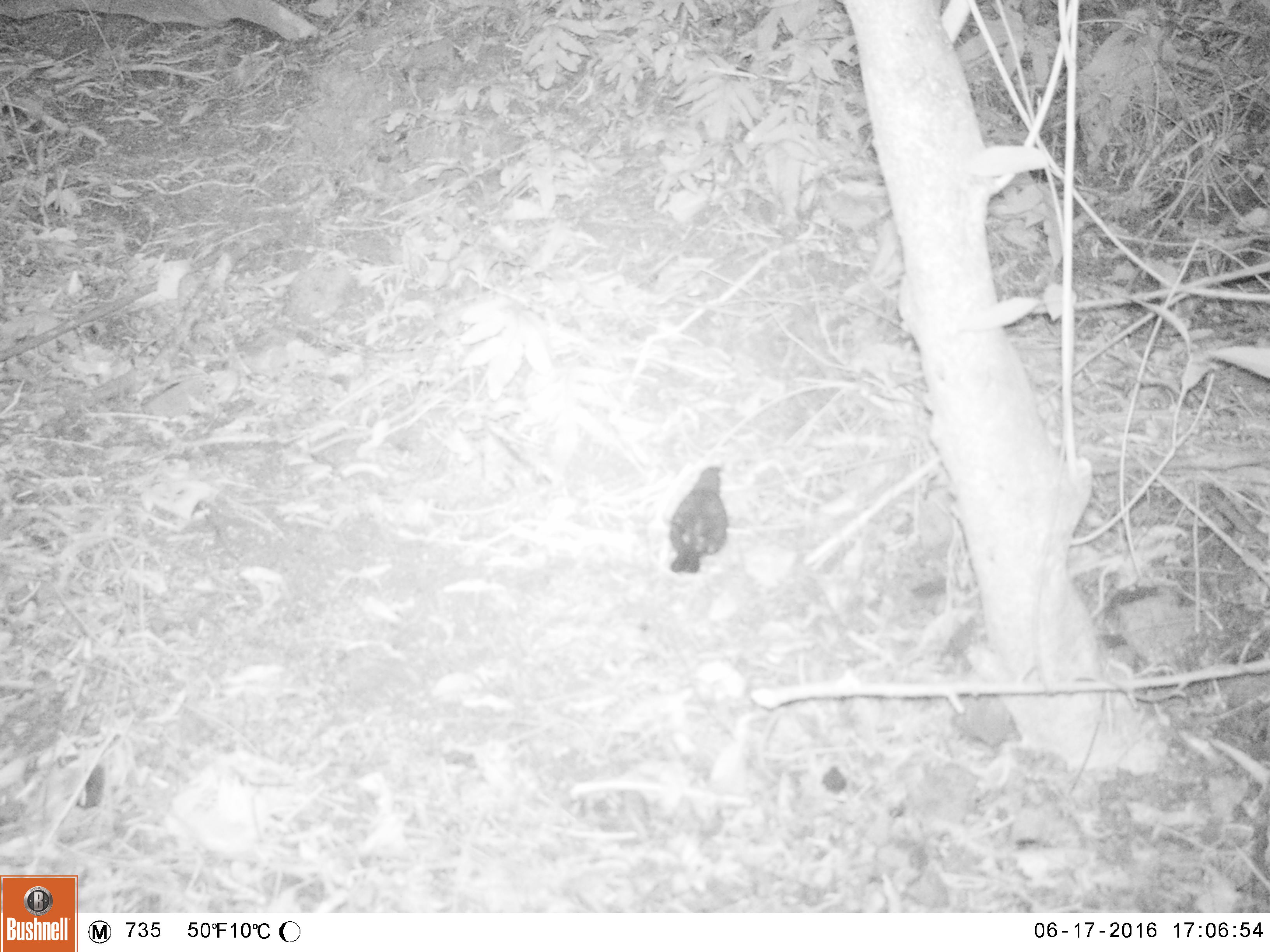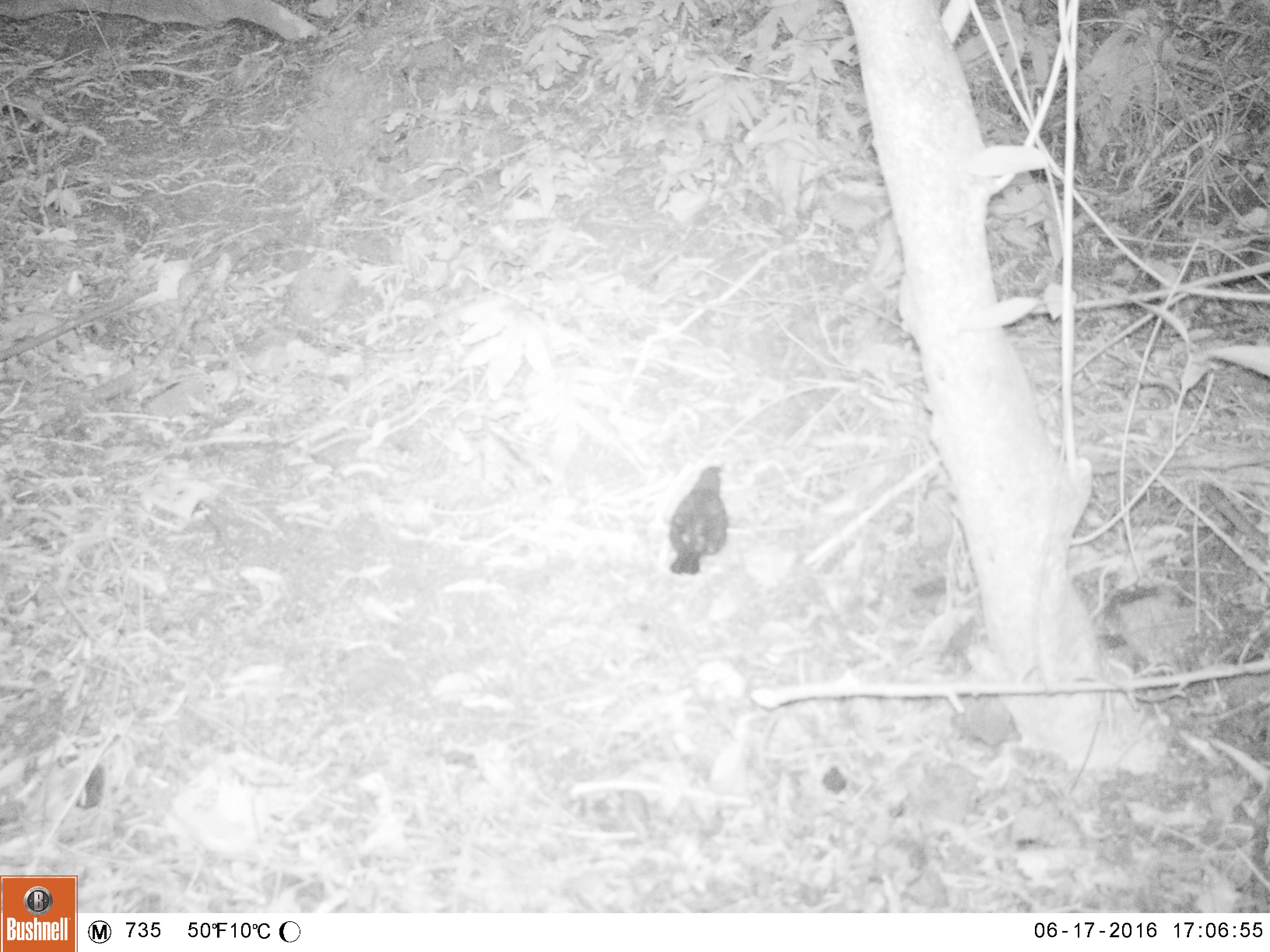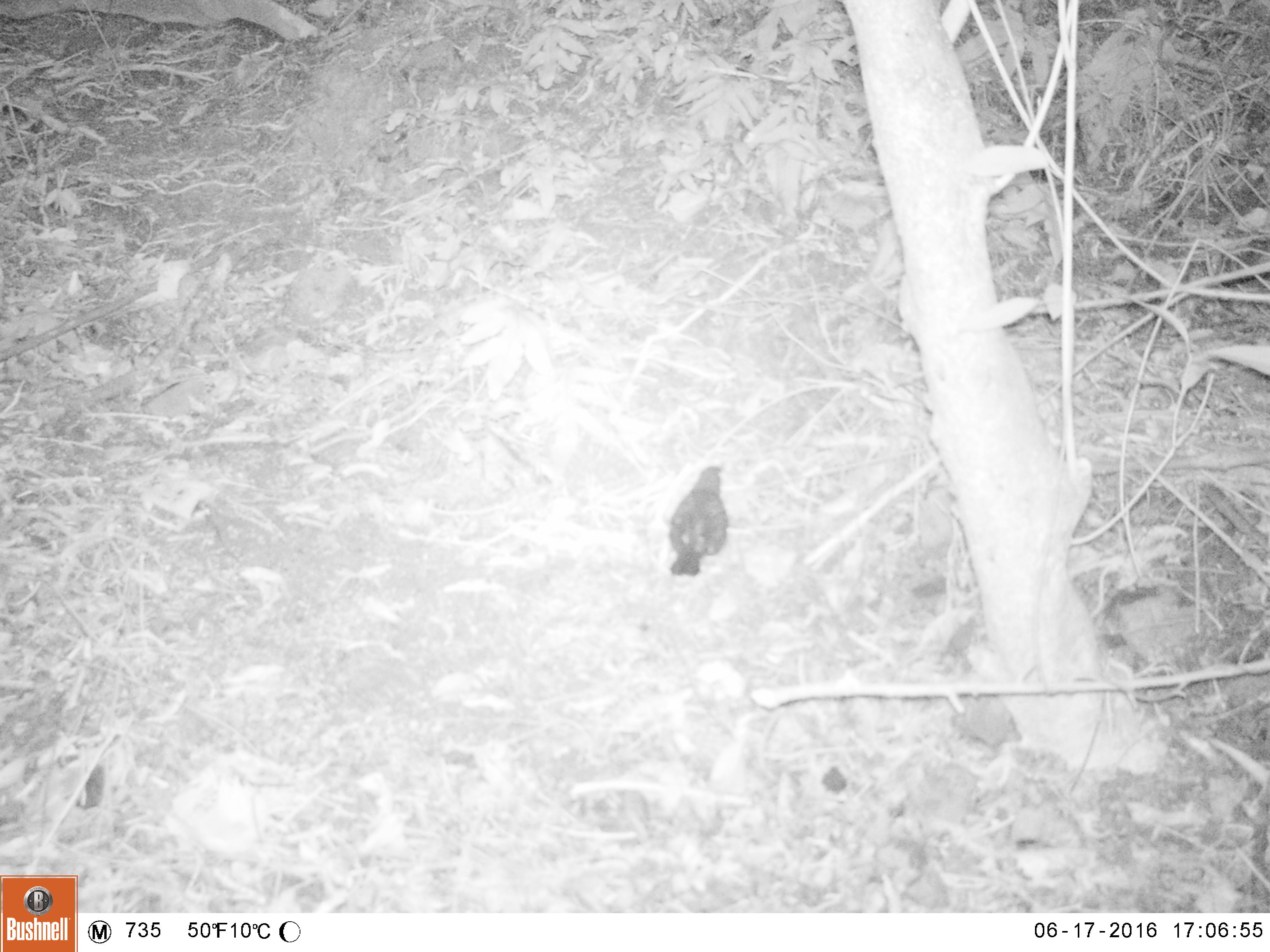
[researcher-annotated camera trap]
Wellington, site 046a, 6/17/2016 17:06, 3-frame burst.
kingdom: Animalia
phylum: Chordata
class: Aves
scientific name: Aves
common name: bird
Bird (Aves).